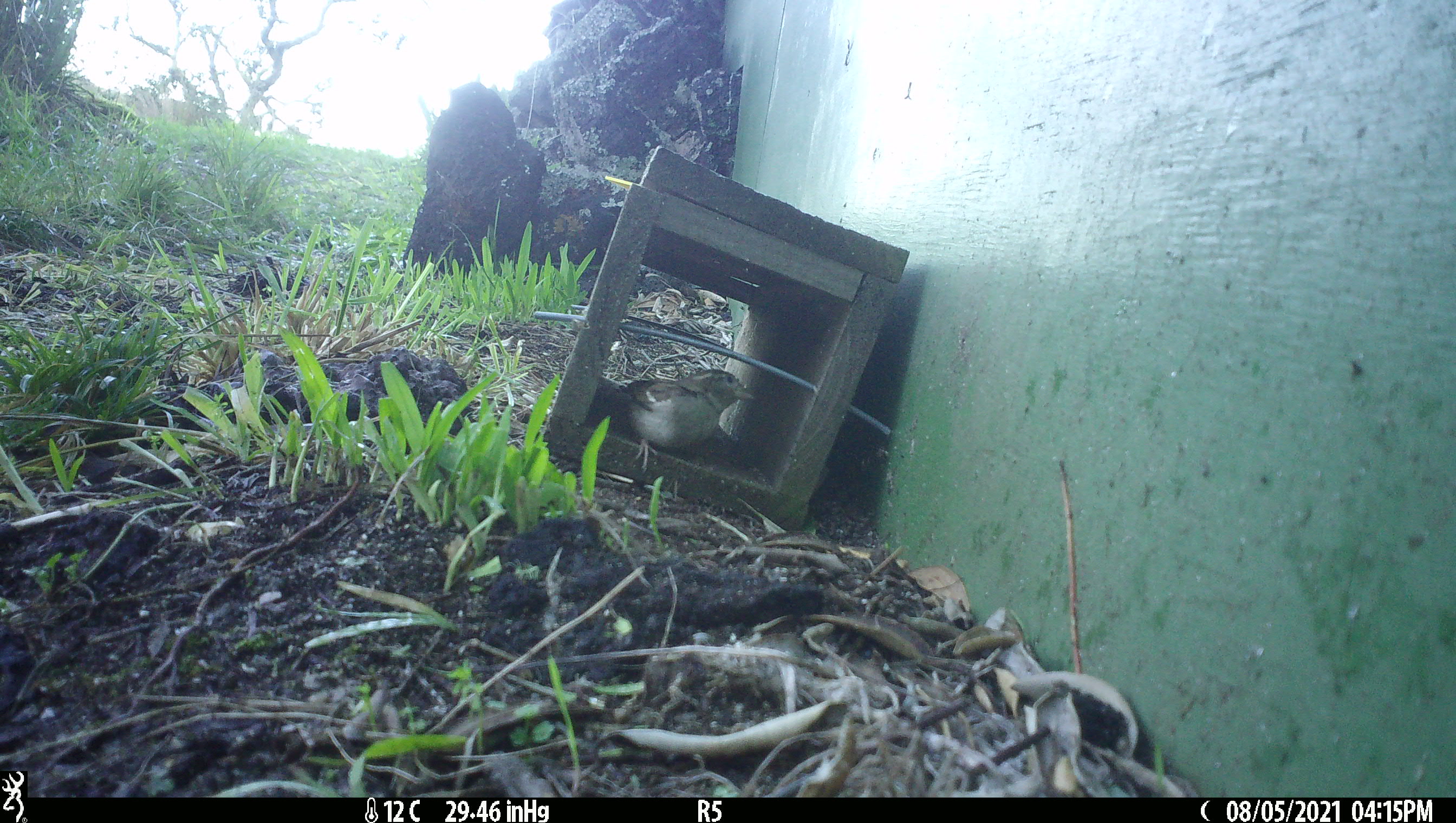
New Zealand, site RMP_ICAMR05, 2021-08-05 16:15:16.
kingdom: Animalia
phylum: Chordata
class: Aves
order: Passeriformes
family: Passeridae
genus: Passer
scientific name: Passer domesticus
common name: house sparrow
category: sparrow